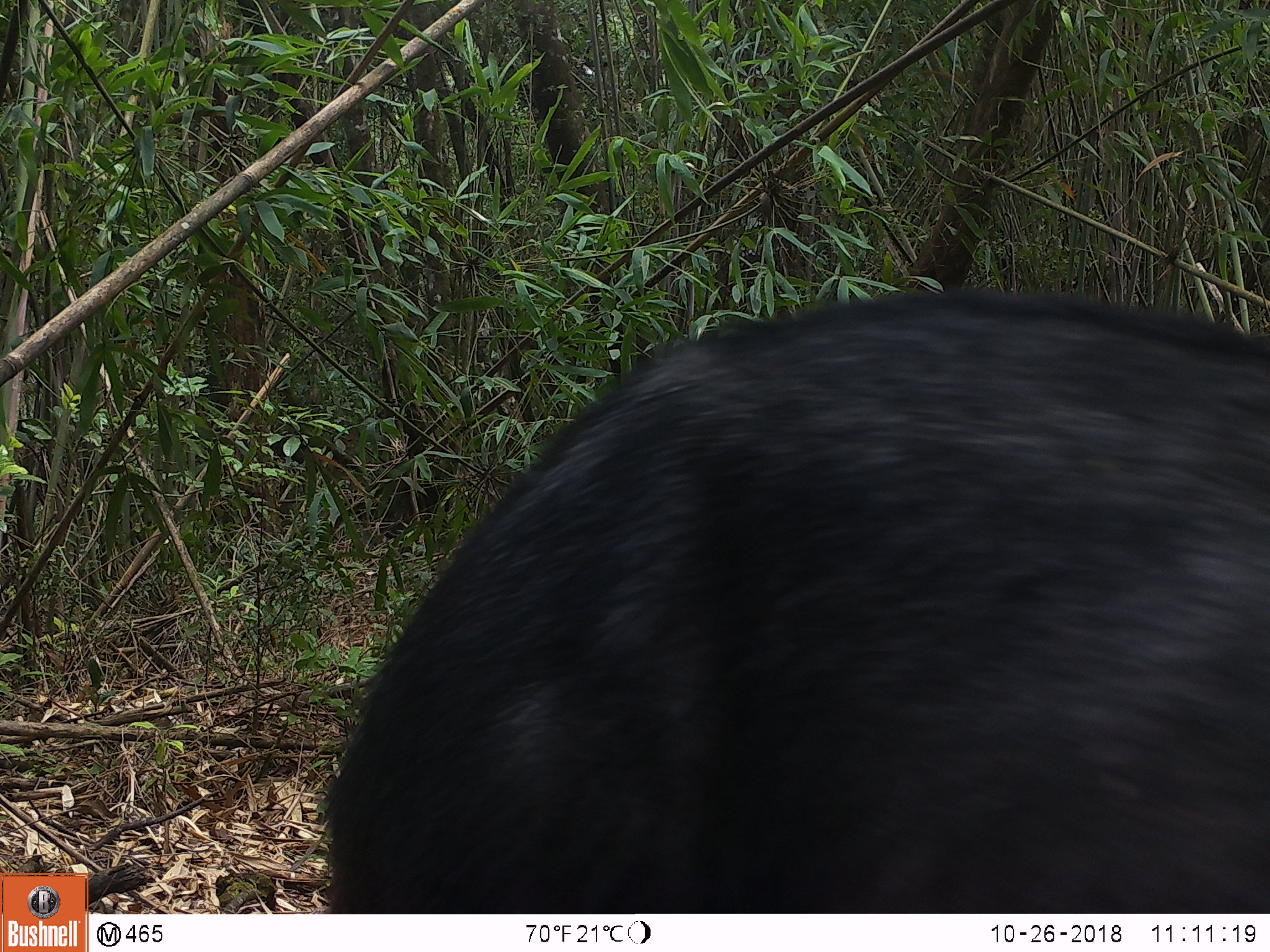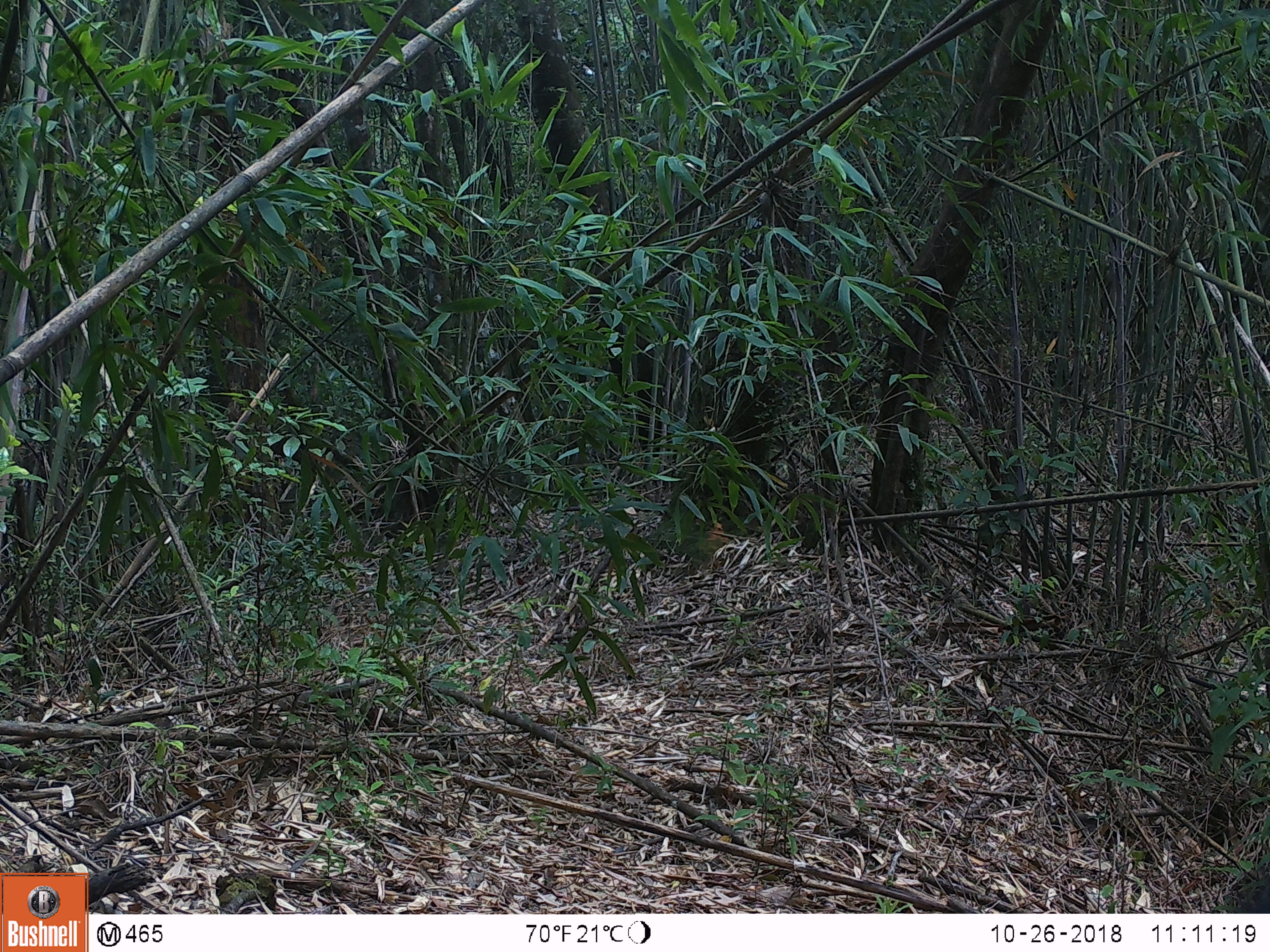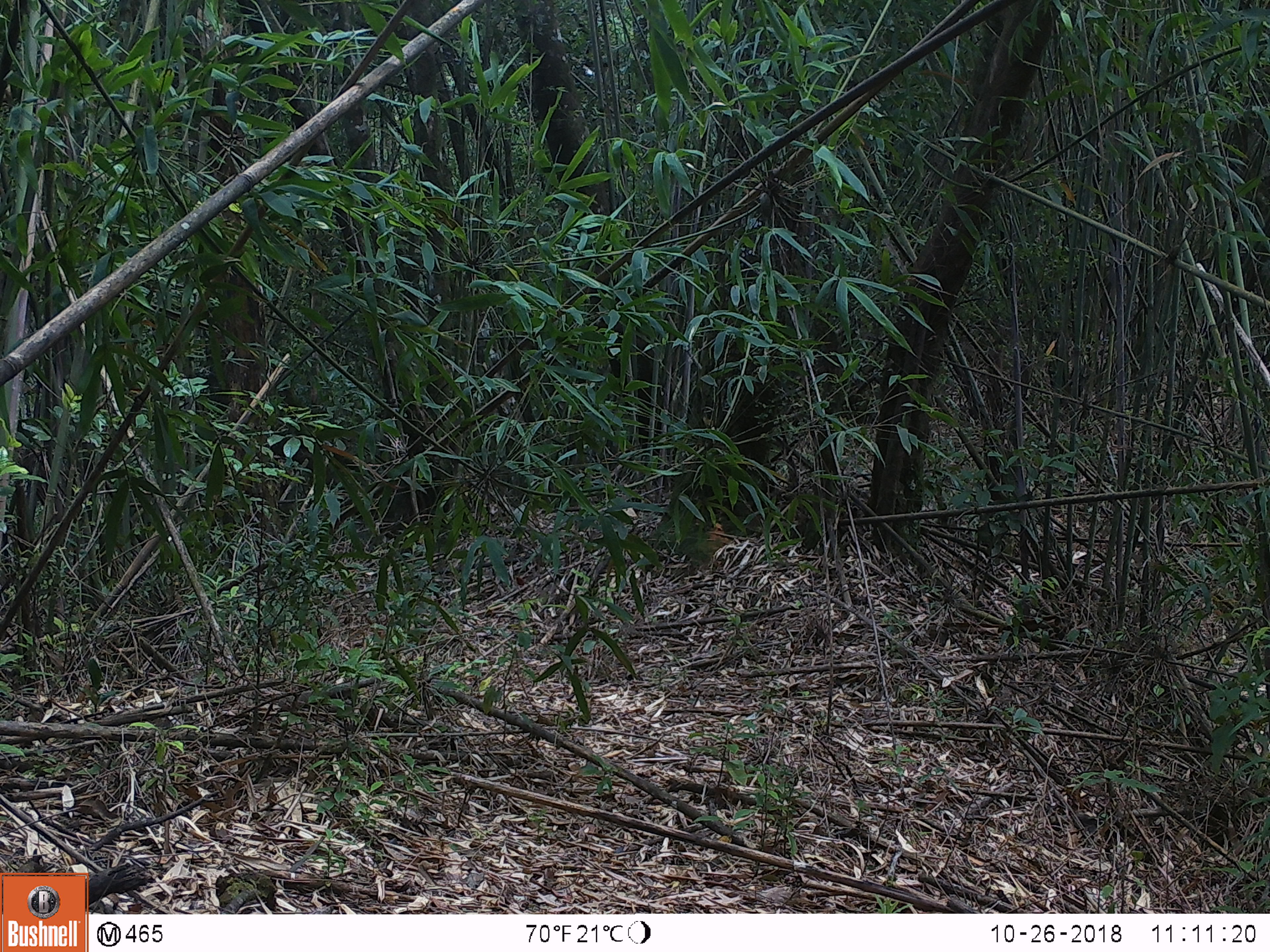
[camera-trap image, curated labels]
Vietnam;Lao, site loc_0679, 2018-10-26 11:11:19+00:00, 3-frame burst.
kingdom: Animalia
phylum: Chordata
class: Mammalia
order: Artiodactyla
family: Bovidae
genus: Capricornis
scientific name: Capricornis sumatraensis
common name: chinese serow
Chinese serow (Capricornis sumatraensis). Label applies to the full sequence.